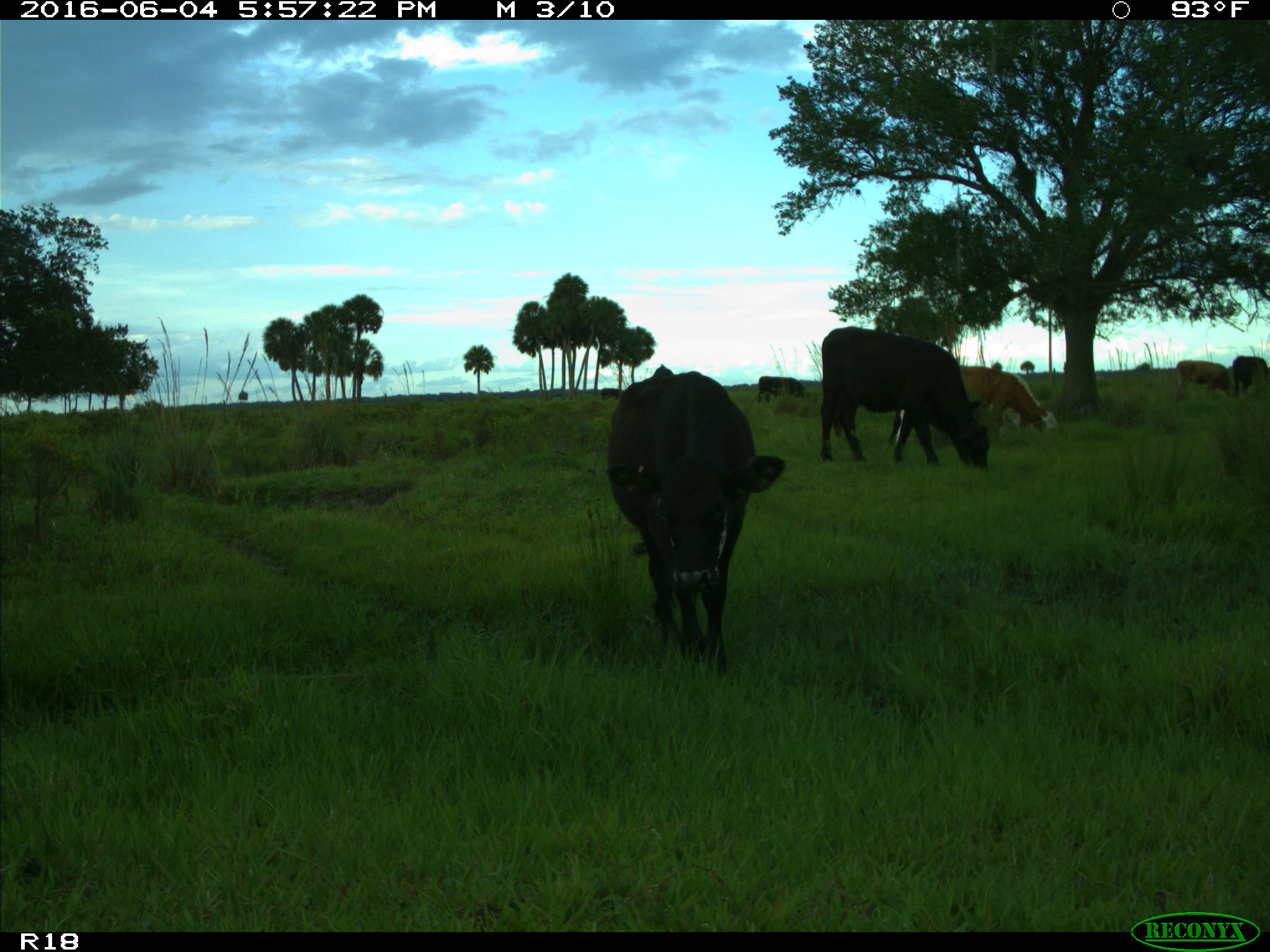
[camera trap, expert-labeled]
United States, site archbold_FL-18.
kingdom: Animalia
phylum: Chordata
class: Mammalia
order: Artiodactyla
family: Bovidae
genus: Bos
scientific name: Bos taurus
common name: domestic cow